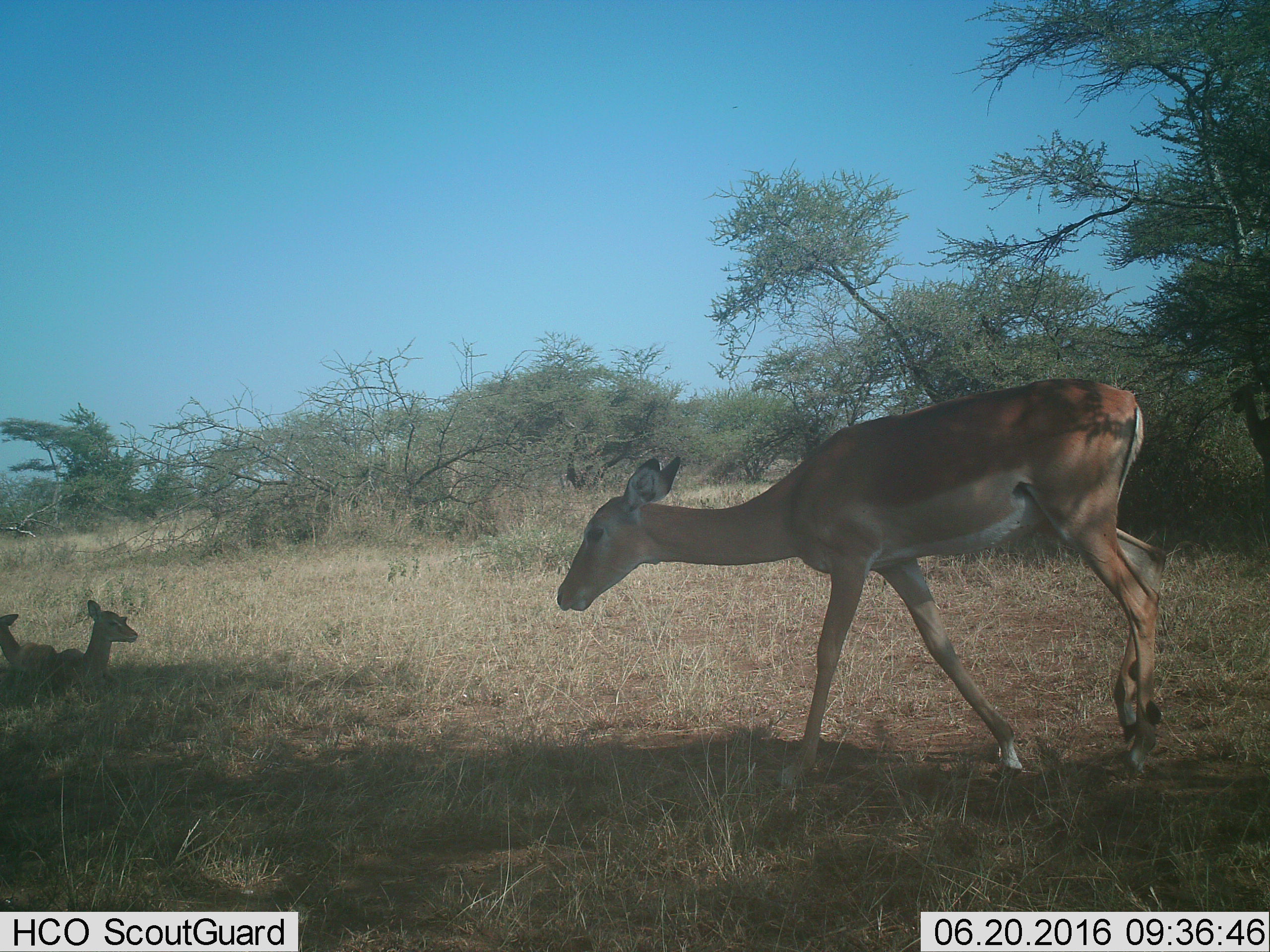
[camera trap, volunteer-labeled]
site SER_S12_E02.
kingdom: Animalia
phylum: Chordata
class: Mammalia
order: Artiodactyla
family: Bovidae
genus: Aepyceros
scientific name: Aepyceros melampus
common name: impala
Impala (Aepyceros melampus), count 3. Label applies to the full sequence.